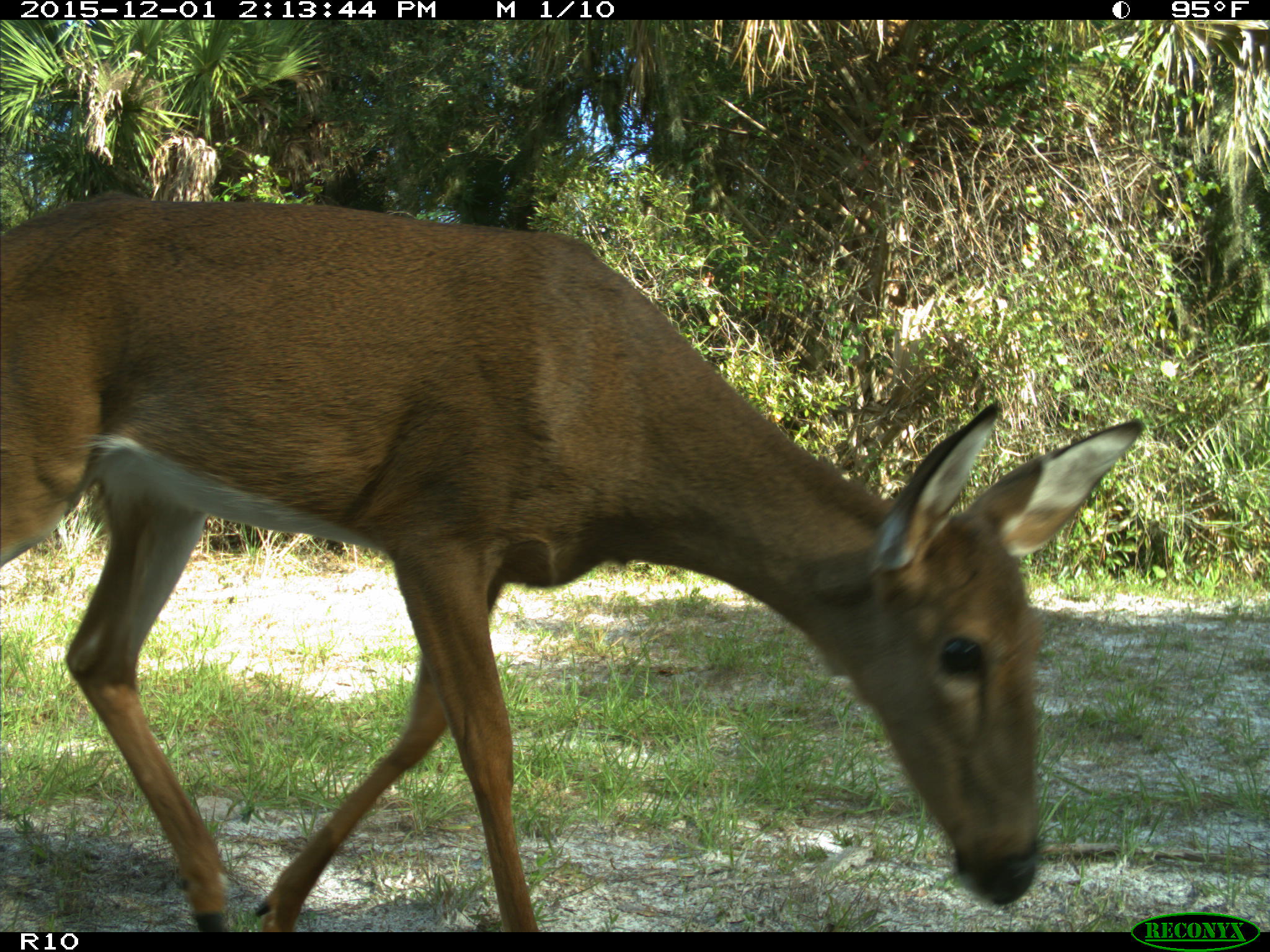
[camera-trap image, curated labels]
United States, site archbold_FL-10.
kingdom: Animalia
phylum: Chordata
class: Mammalia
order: Artiodactyla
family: Cervidae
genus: Odocoileus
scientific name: Odocoileus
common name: deer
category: unidentified deer